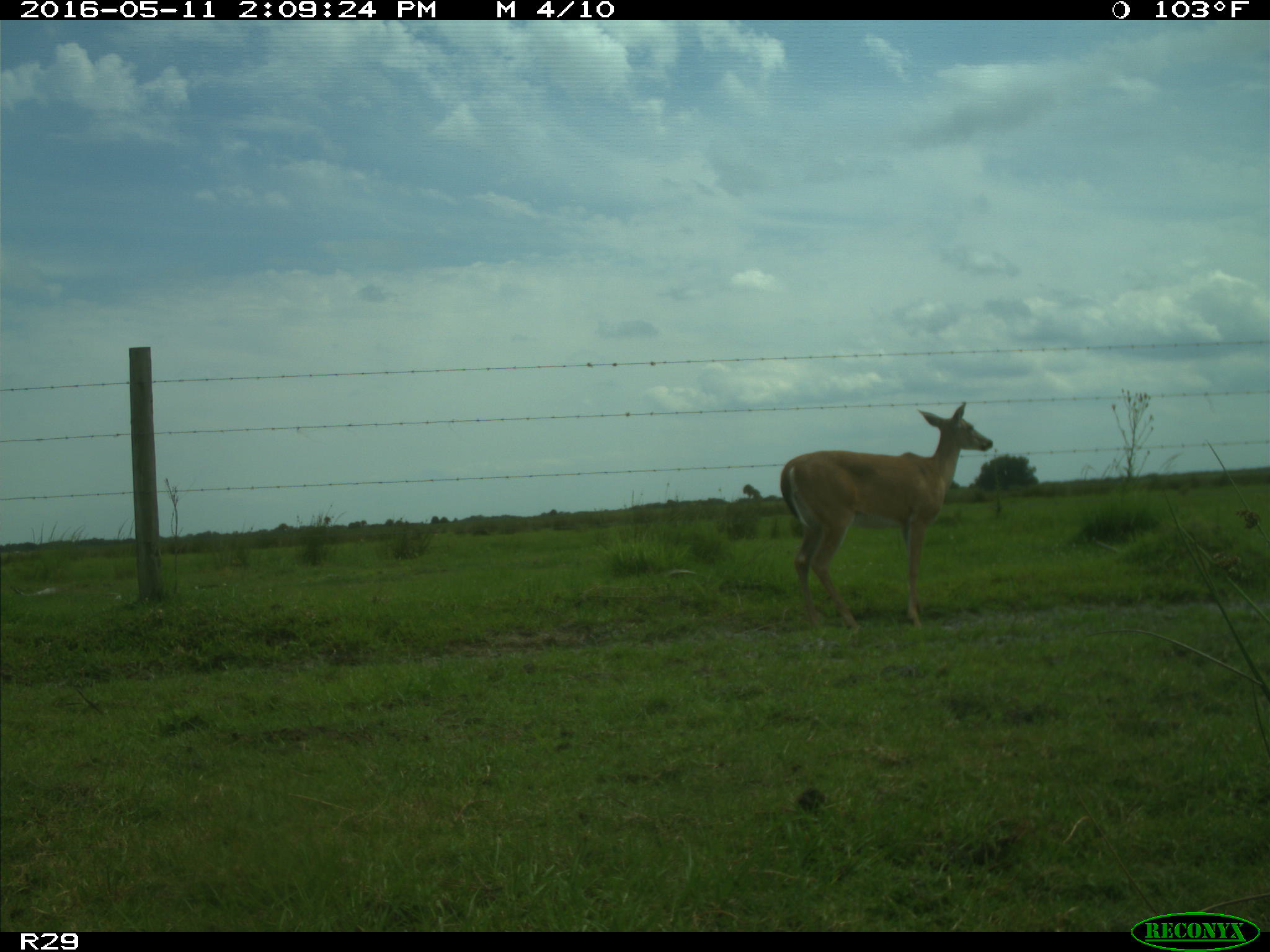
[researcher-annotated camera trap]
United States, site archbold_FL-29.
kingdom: Animalia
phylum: Chordata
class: Mammalia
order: Artiodactyla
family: Cervidae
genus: Odocoileus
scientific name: Odocoileus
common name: deer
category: unidentified deer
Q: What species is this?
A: Unidentified deer (deer) (Odocoileus).